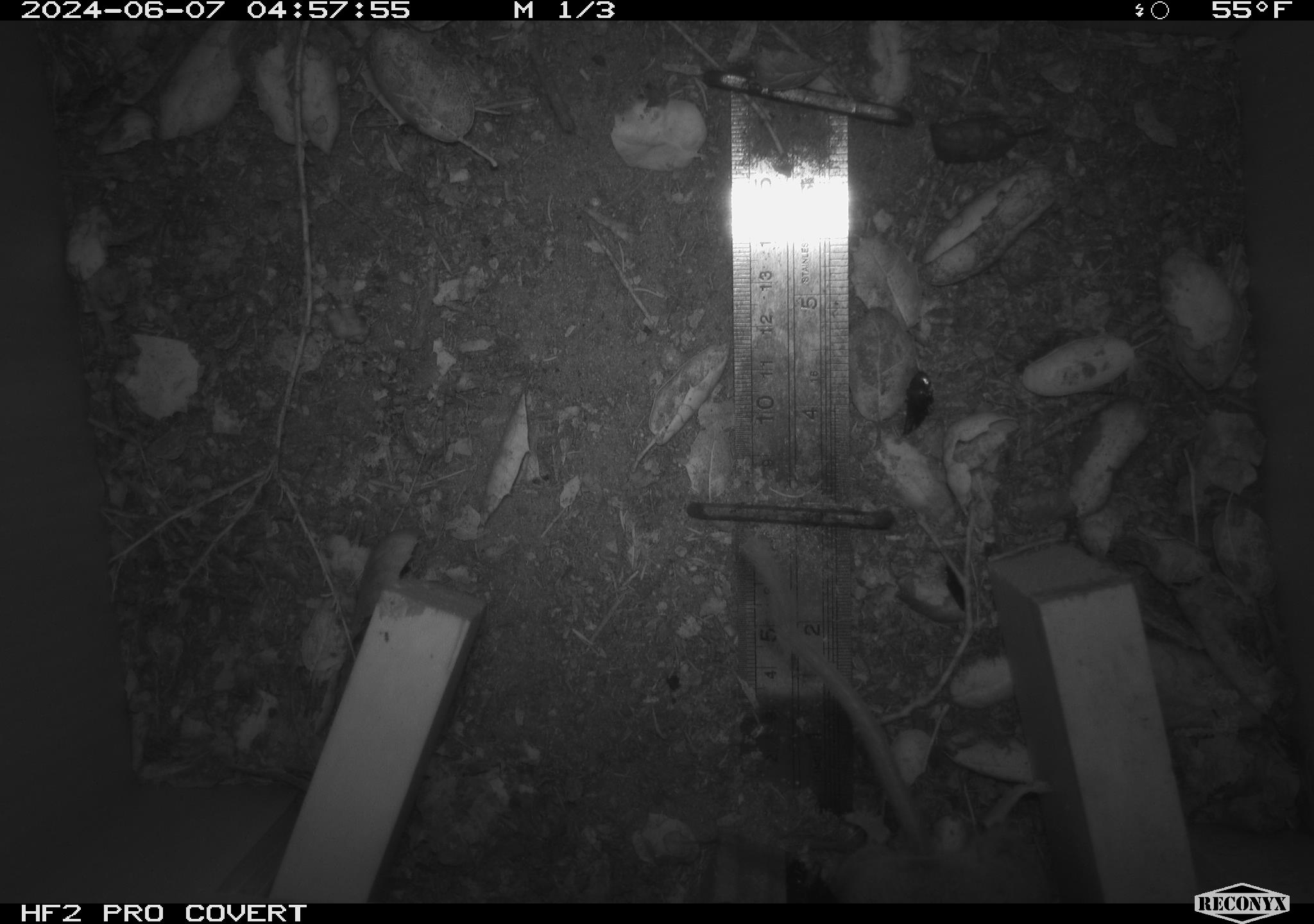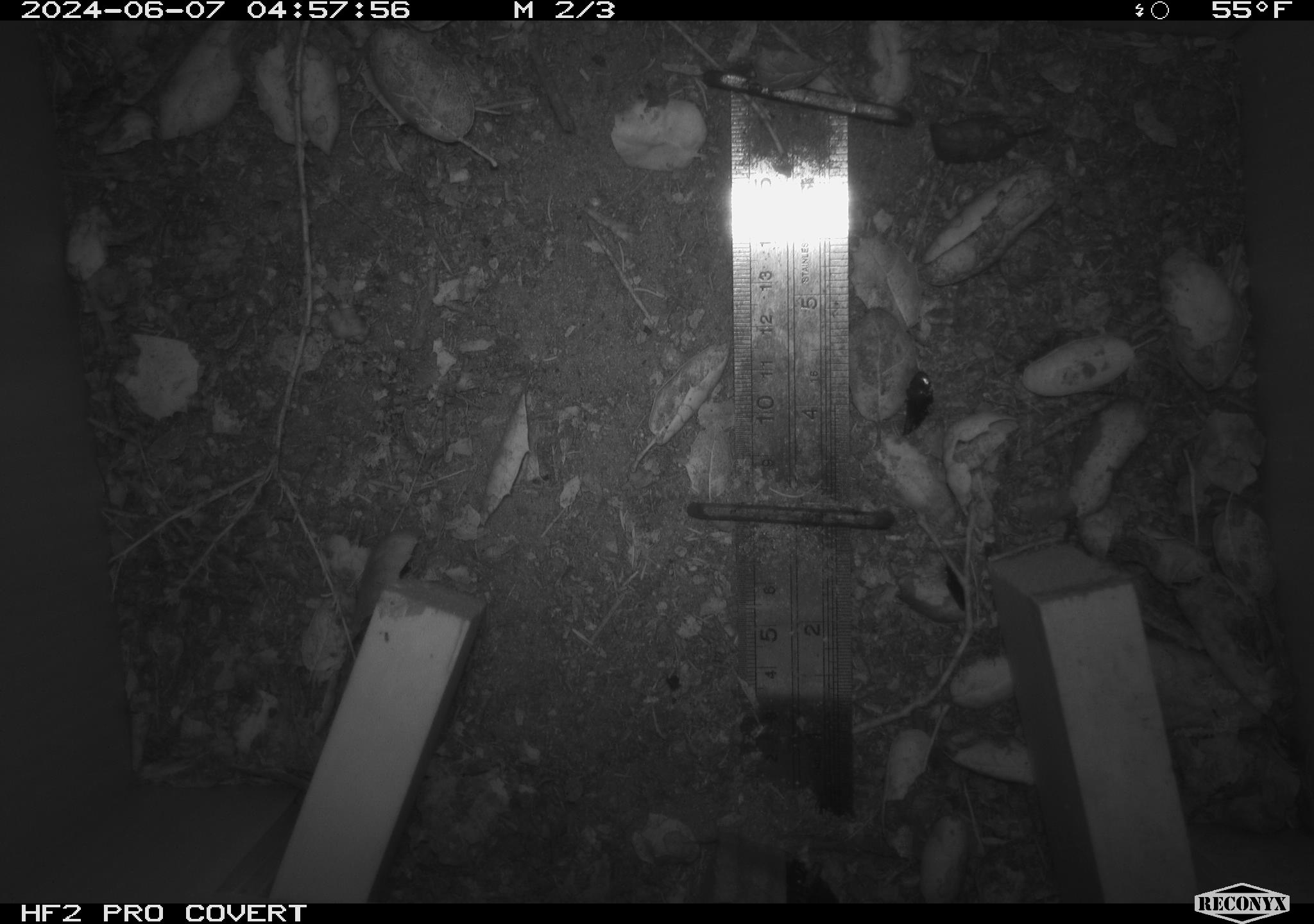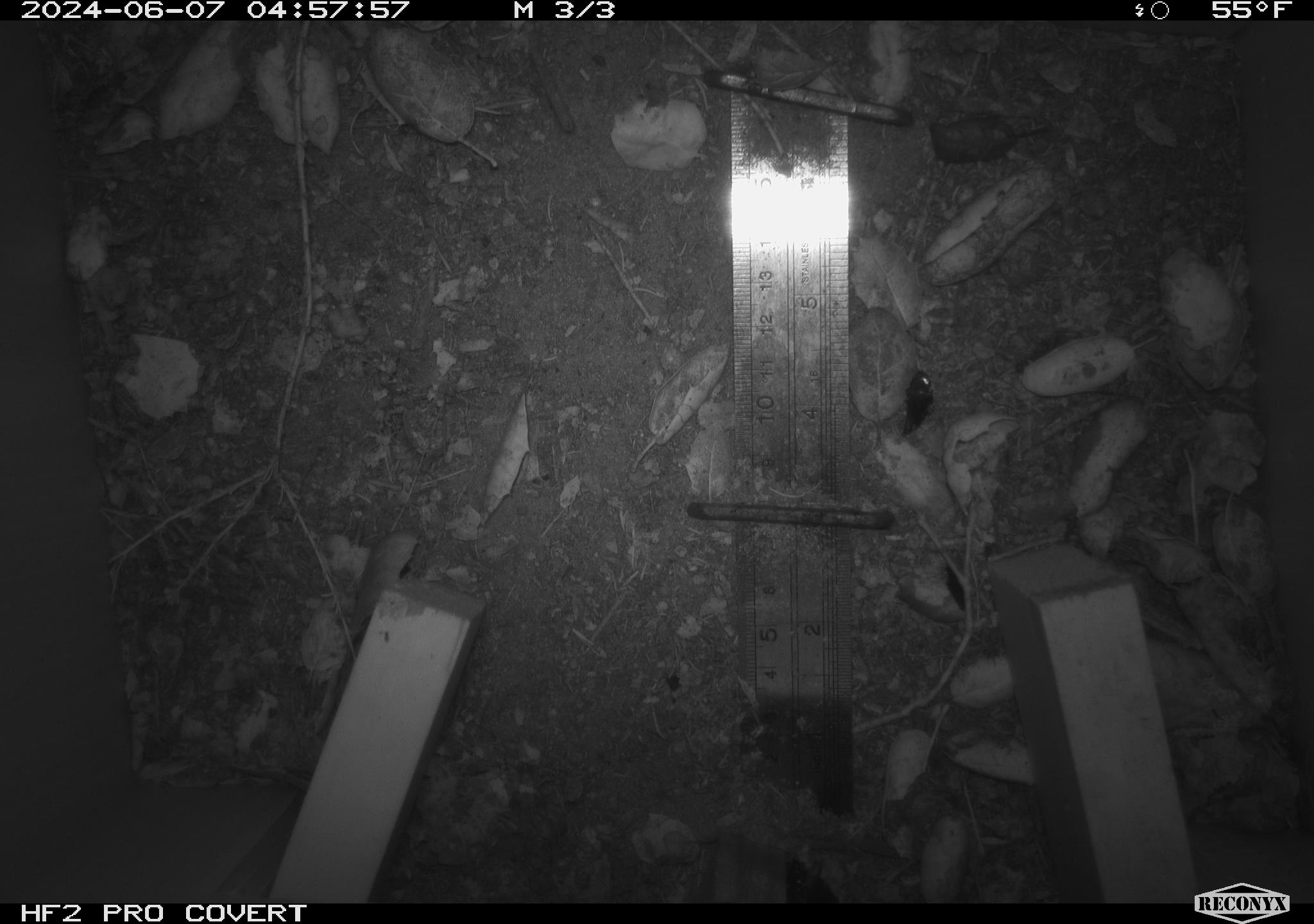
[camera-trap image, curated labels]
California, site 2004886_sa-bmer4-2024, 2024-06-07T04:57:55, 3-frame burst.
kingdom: Animalia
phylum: Chordata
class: Mammalia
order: Rodentia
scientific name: Rodentia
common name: woodrat or rat or mouse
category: woodrat or rat or mouse species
Woodrat or rat or mouse species (woodrat or rat or mouse) (Rodentia).